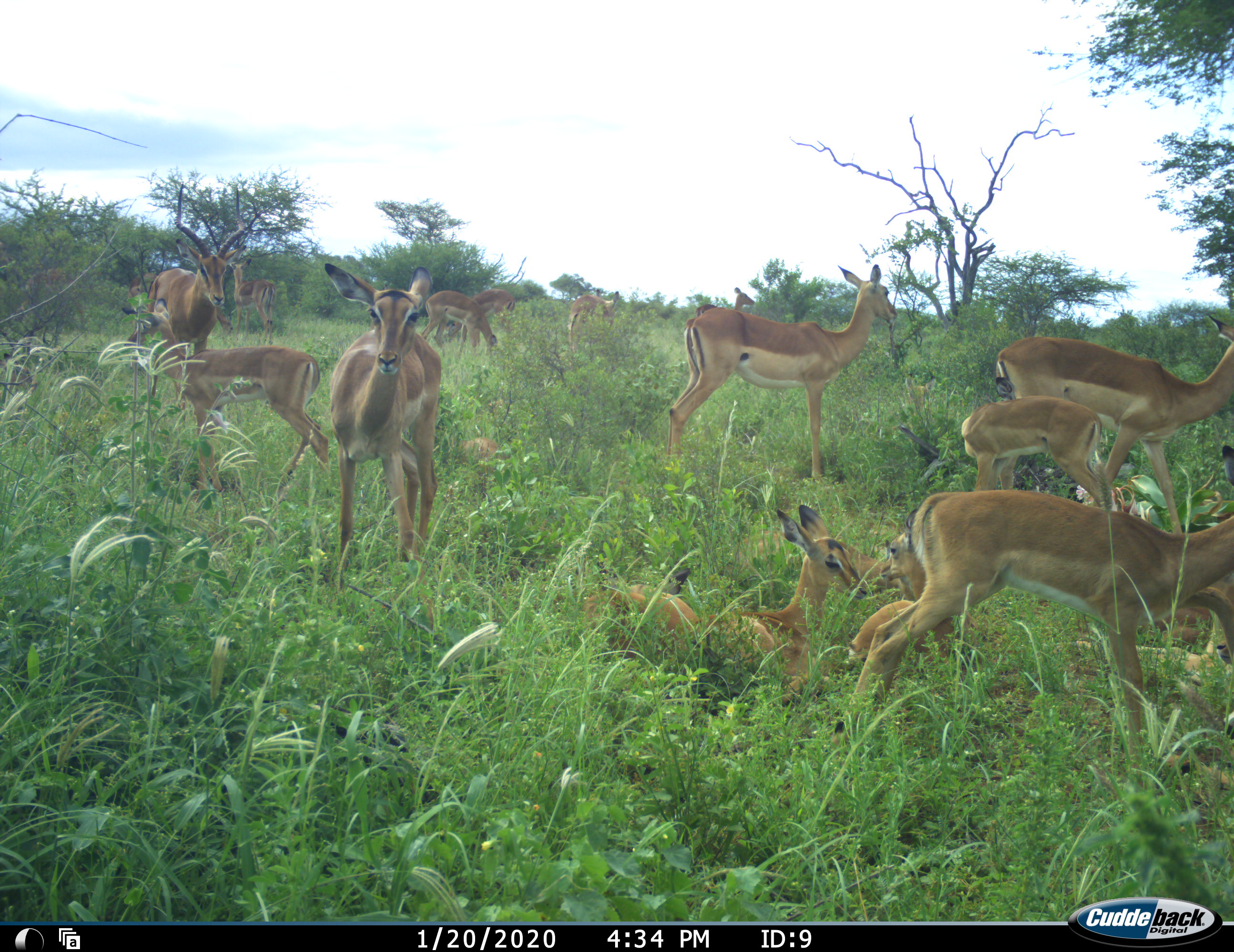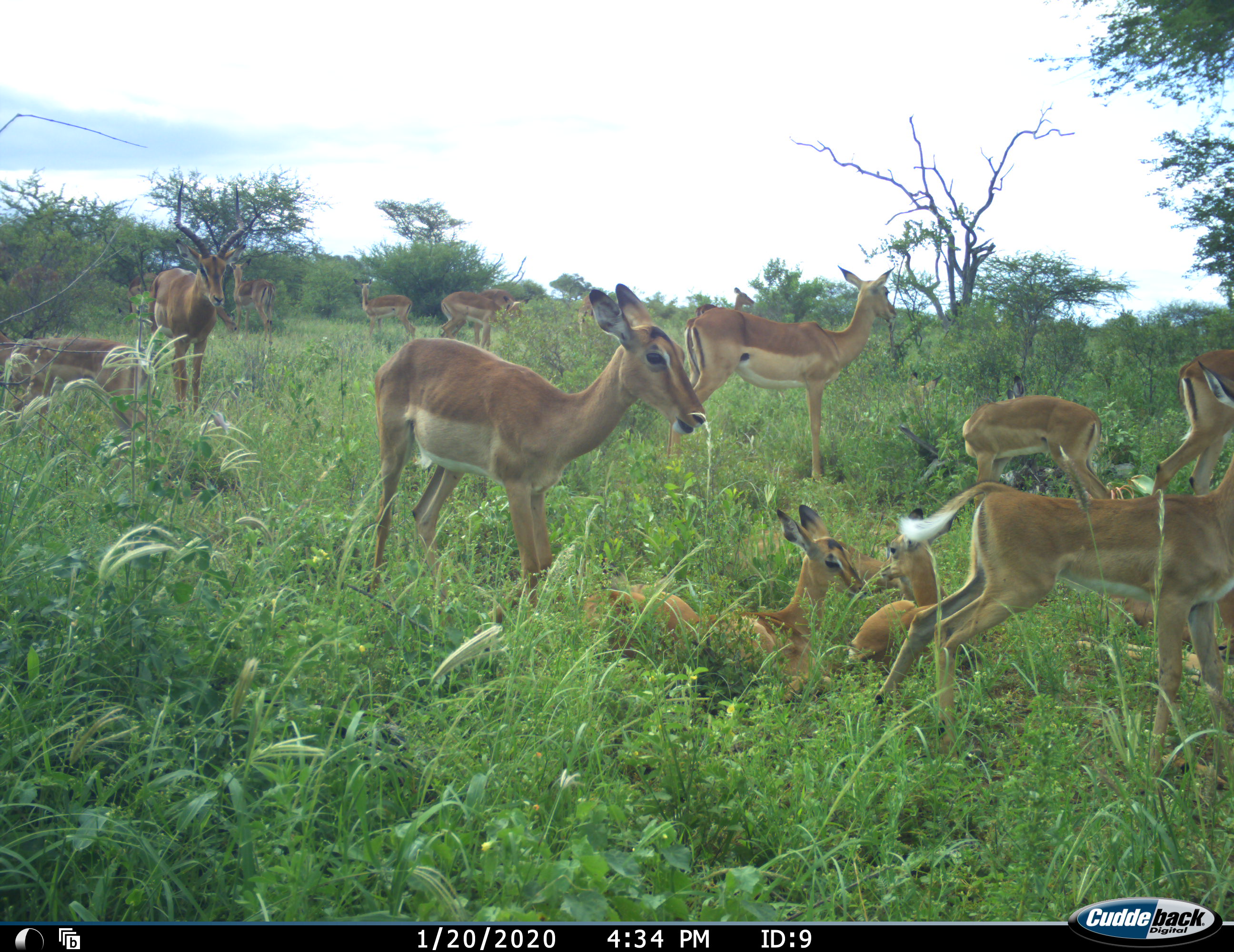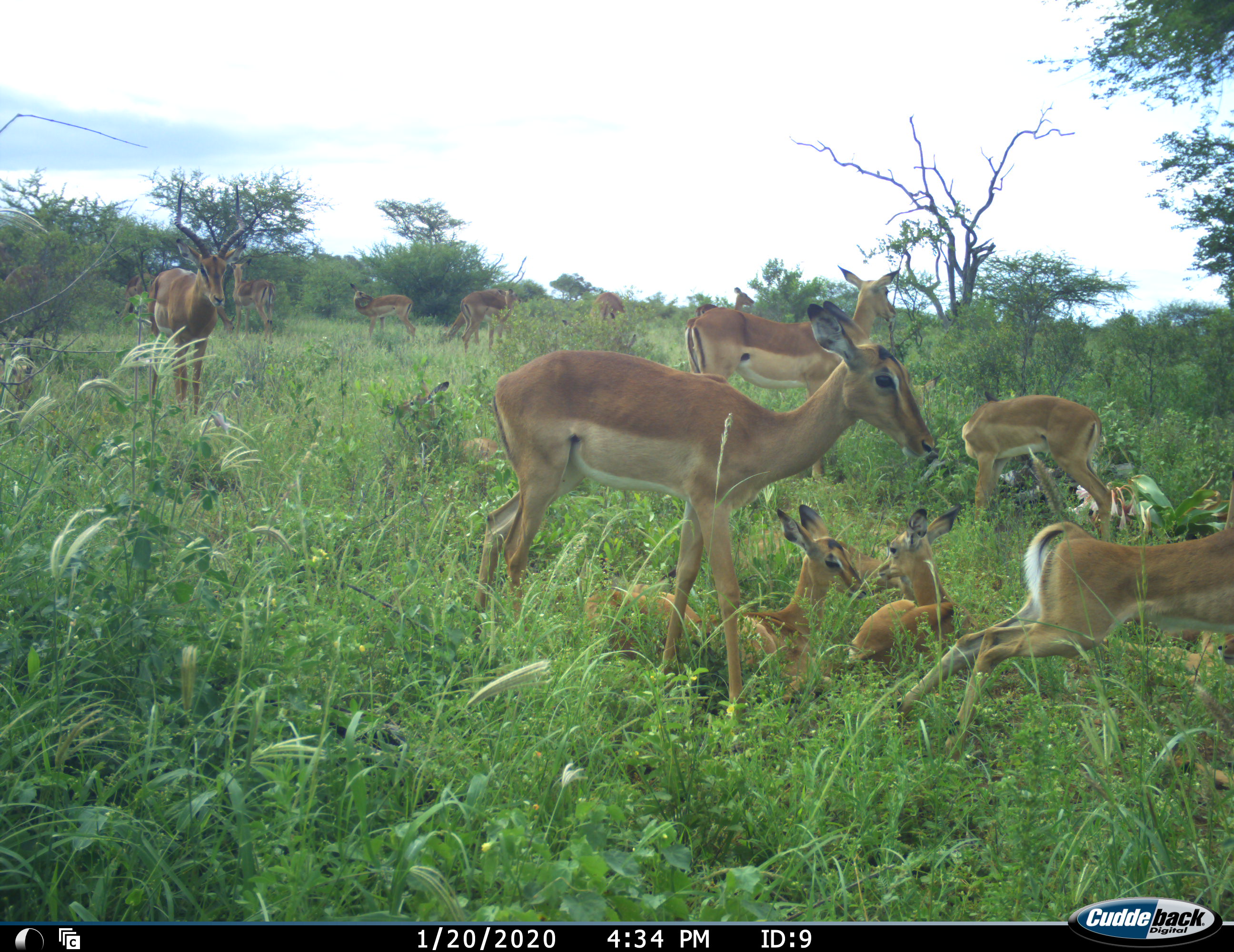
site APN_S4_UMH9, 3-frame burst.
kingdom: Animalia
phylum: Chordata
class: Mammalia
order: Artiodactyla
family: Bovidae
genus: Aepyceros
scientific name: Aepyceros melampus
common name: impala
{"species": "impala (Aepyceros melampus)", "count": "11-50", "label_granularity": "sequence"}